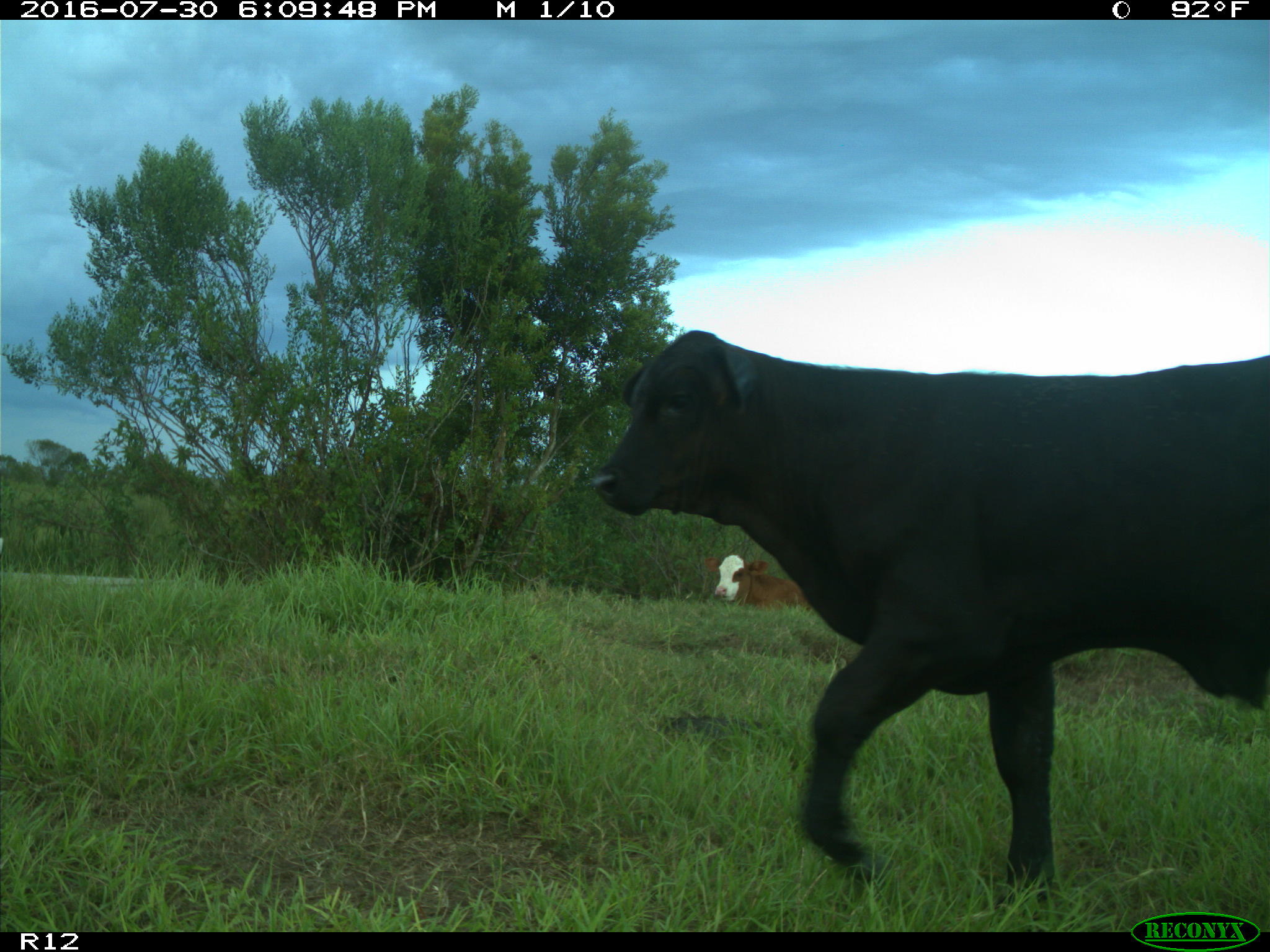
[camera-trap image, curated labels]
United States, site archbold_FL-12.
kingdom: Animalia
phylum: Chordata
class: Mammalia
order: Artiodactyla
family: Bovidae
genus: Bos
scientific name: Bos taurus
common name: domestic cow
Bos taurus (domestic cow).